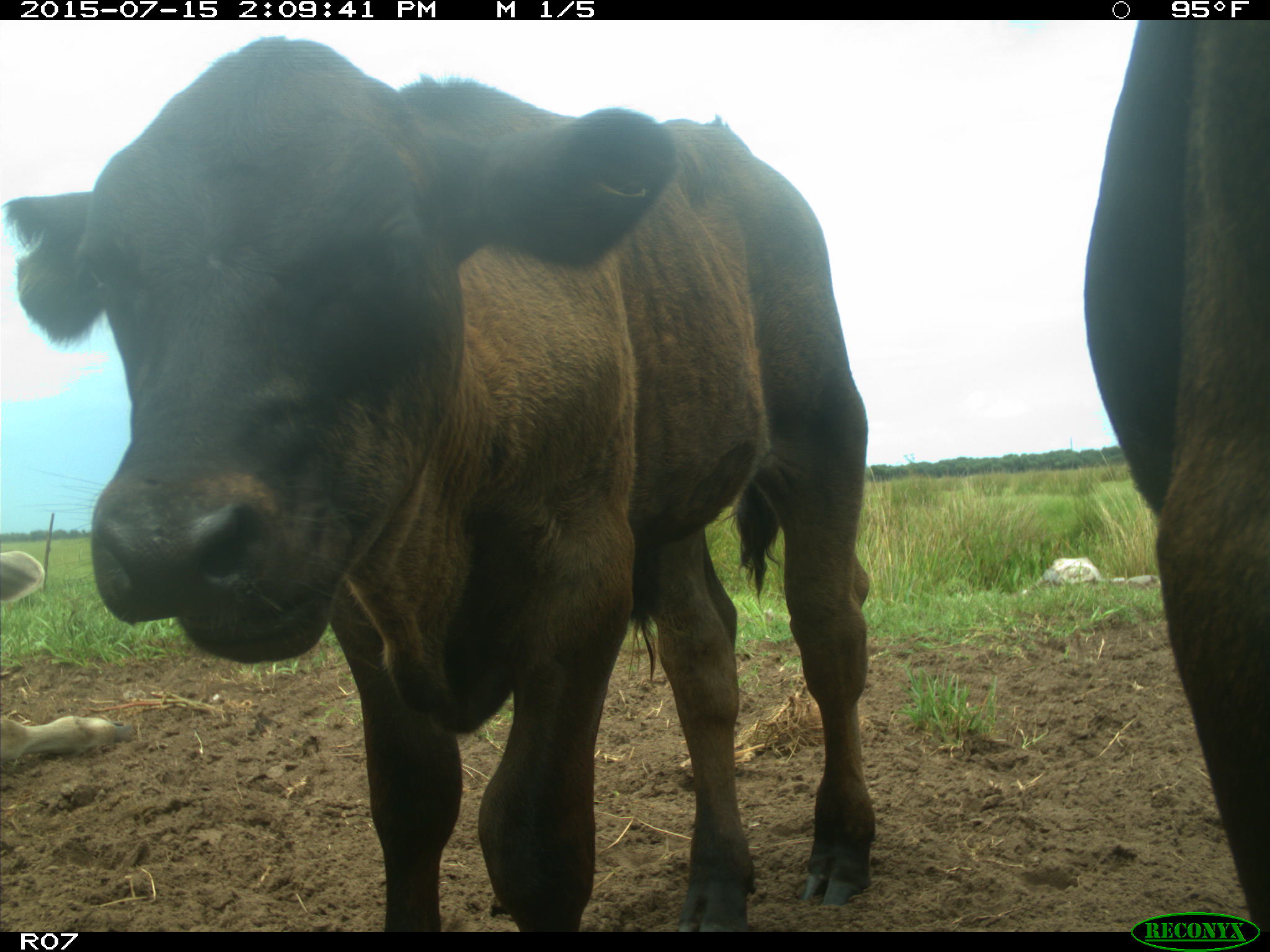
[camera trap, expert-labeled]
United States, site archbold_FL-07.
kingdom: Animalia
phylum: Chordata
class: Mammalia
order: Artiodactyla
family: Bovidae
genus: Bos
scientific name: Bos taurus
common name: domestic cow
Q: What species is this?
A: Bos taurus (domestic cow).